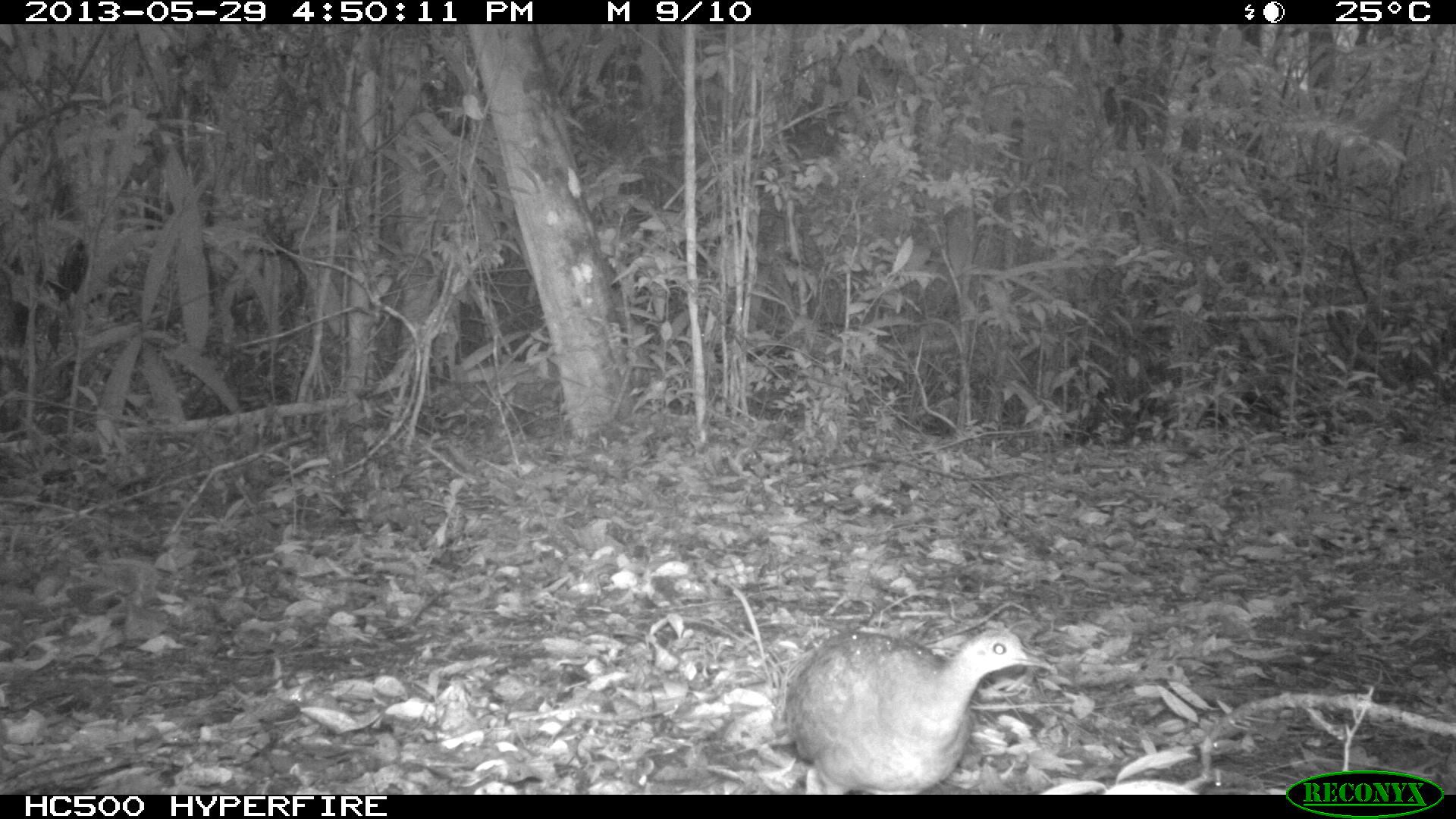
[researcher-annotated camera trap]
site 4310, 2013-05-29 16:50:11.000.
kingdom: Animalia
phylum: Chordata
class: Aves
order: Tinamiformes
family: Tinamidae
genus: Tinamus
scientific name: Tinamus major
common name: great tinamou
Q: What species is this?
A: Tinamus major (great tinamou).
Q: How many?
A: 2.